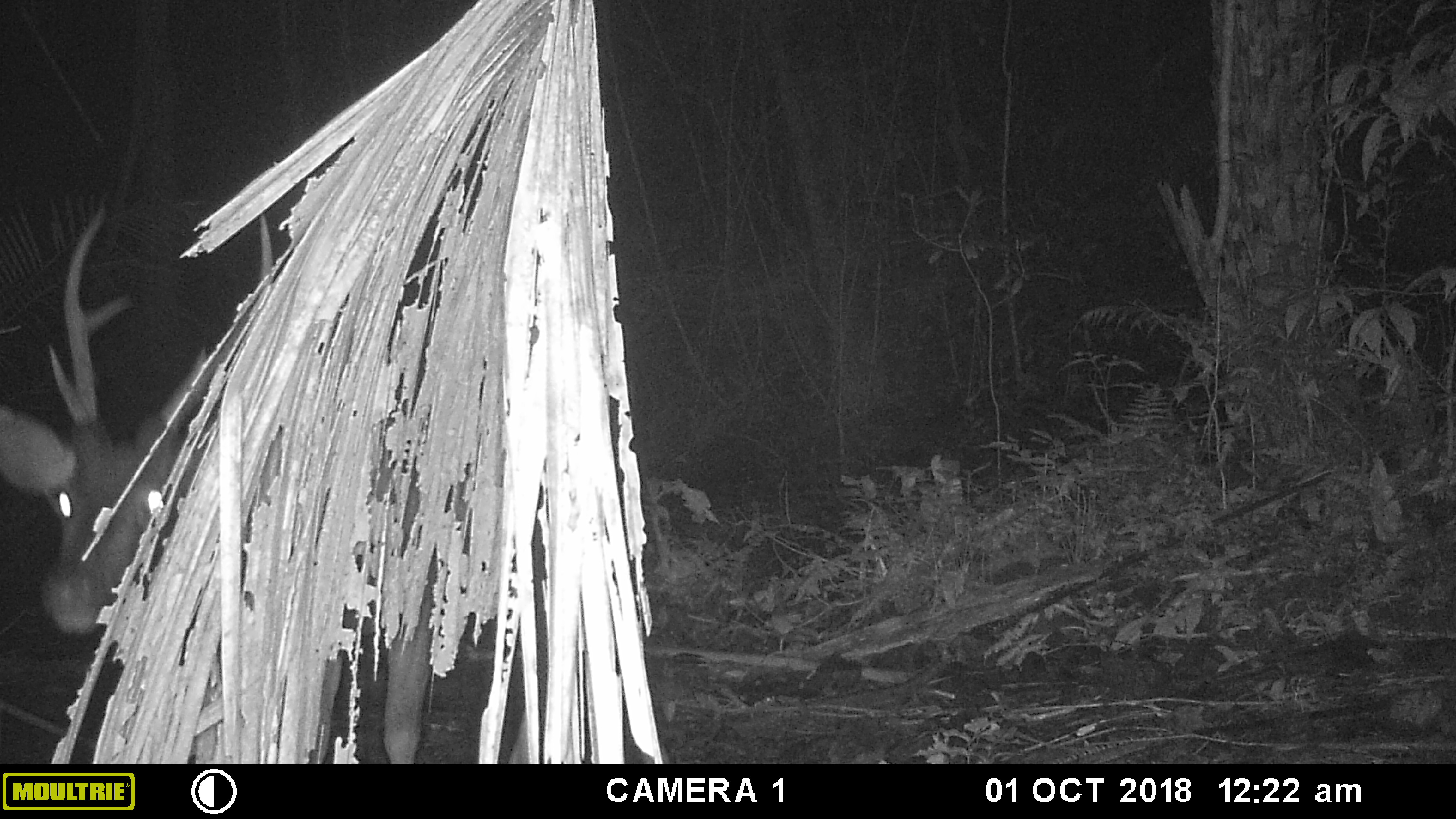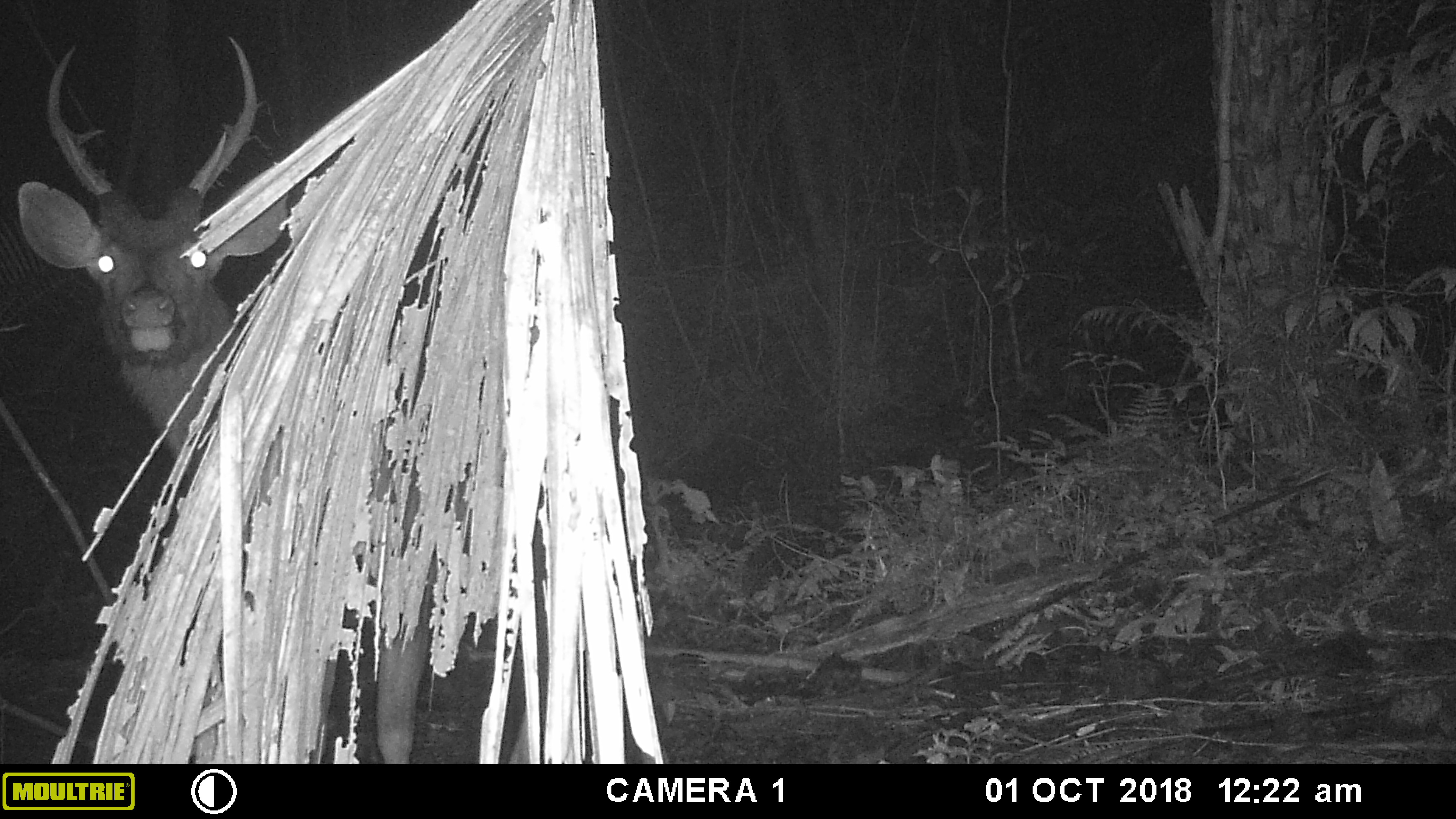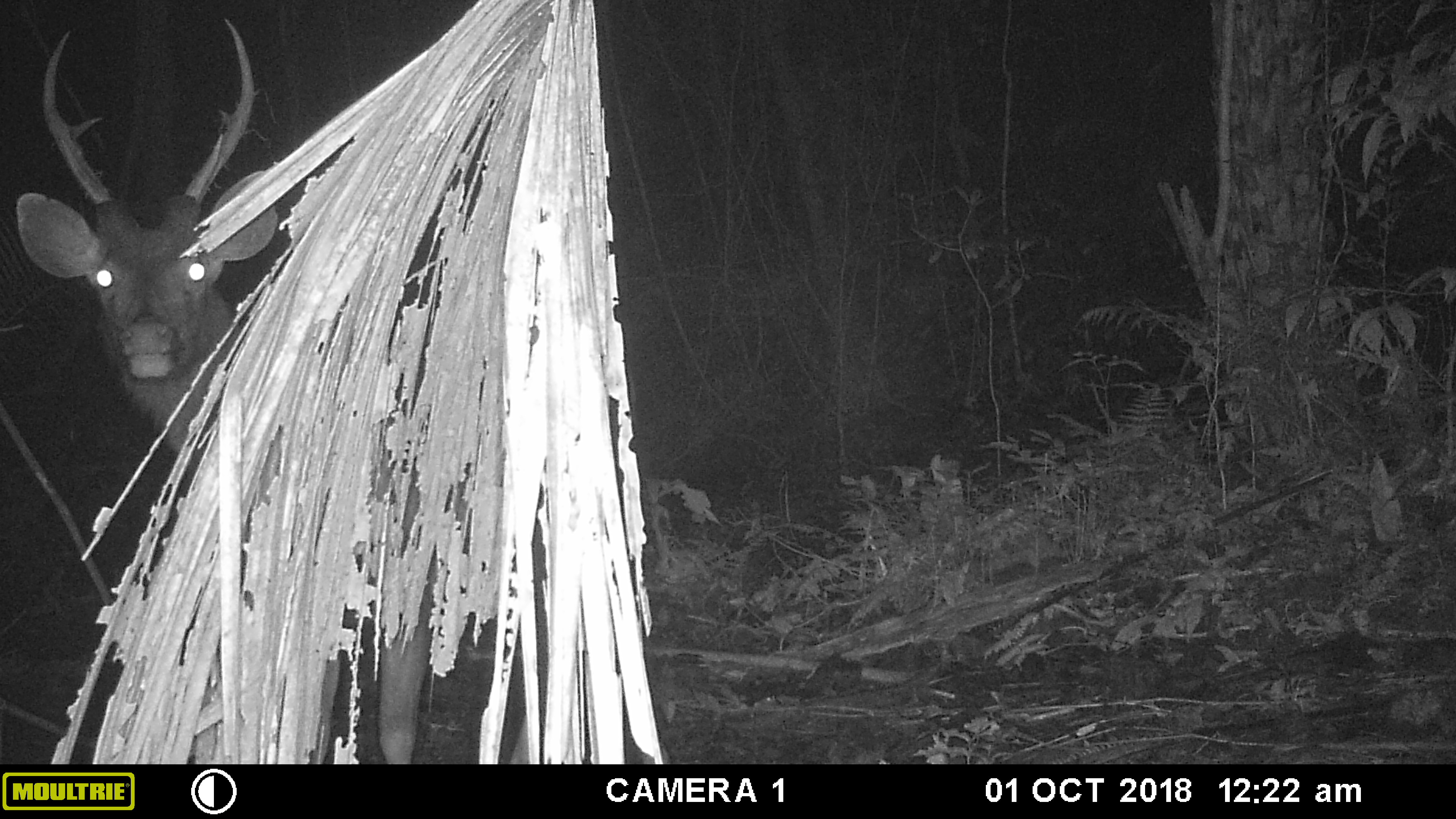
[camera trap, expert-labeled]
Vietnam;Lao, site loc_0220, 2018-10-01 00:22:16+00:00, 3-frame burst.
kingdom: Animalia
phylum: Chordata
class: Mammalia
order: Artiodactyla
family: Cervidae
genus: Rusa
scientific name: Rusa unicolor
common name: sambar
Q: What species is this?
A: Sambar (Rusa unicolor).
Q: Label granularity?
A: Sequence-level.